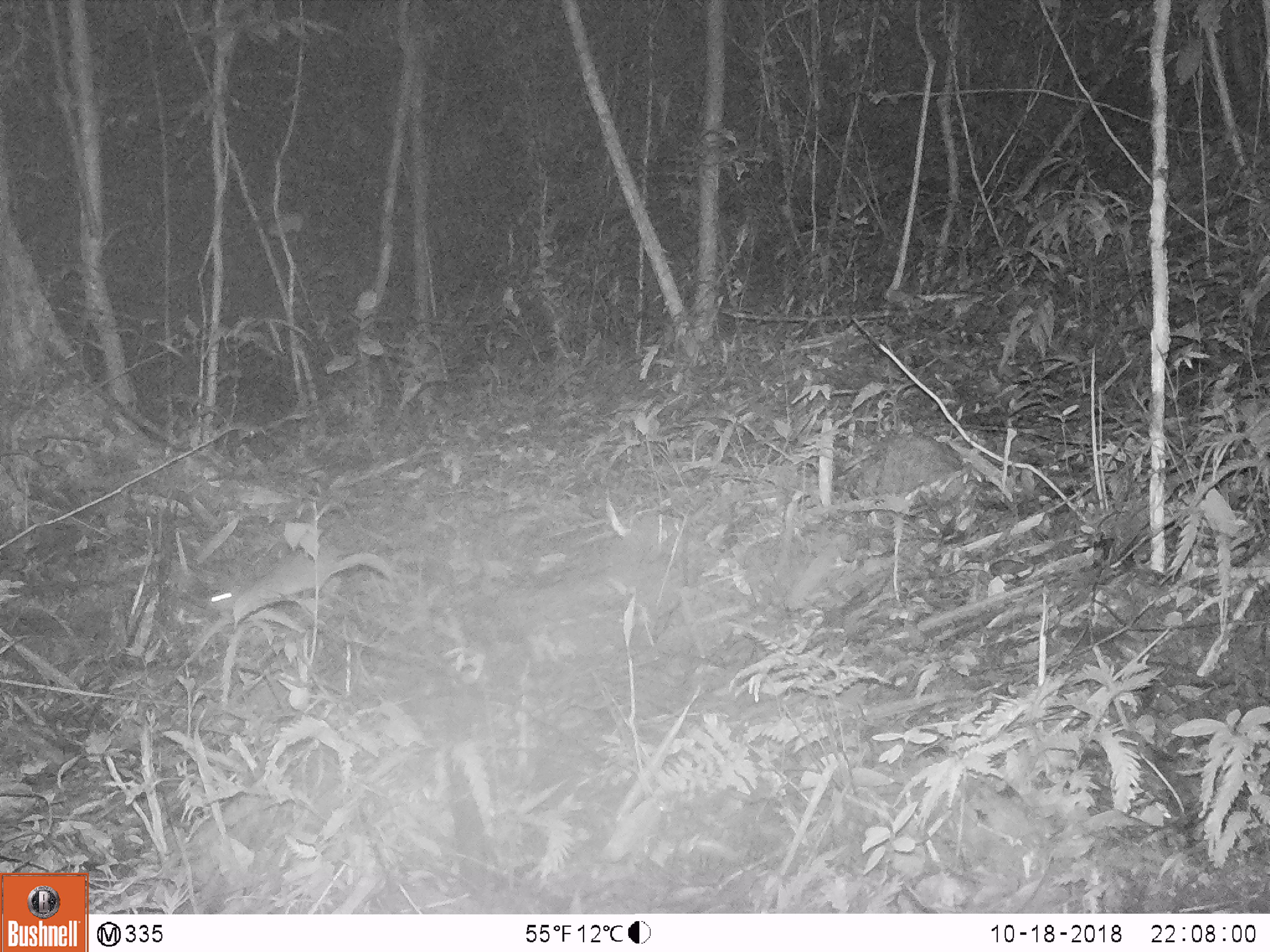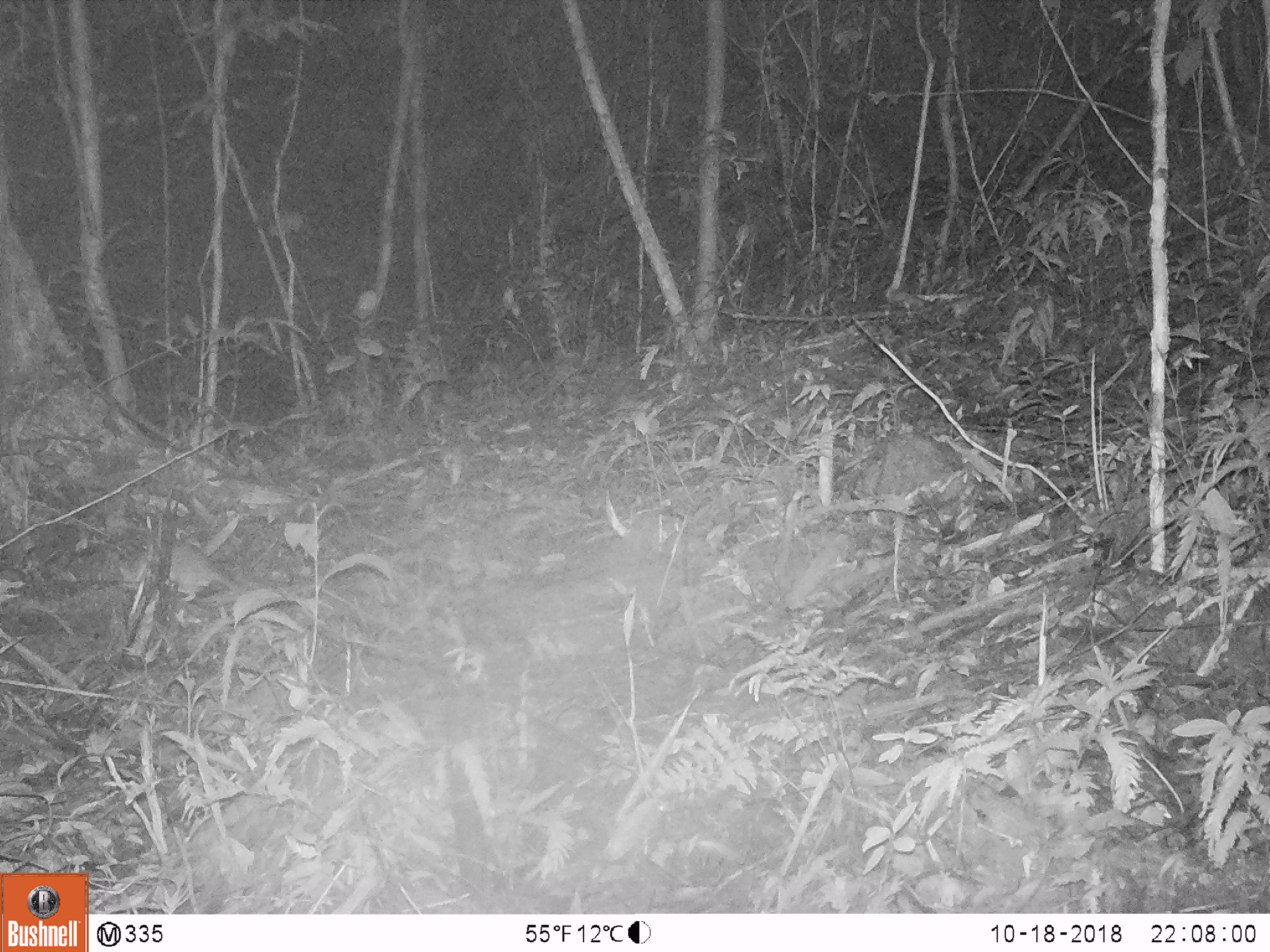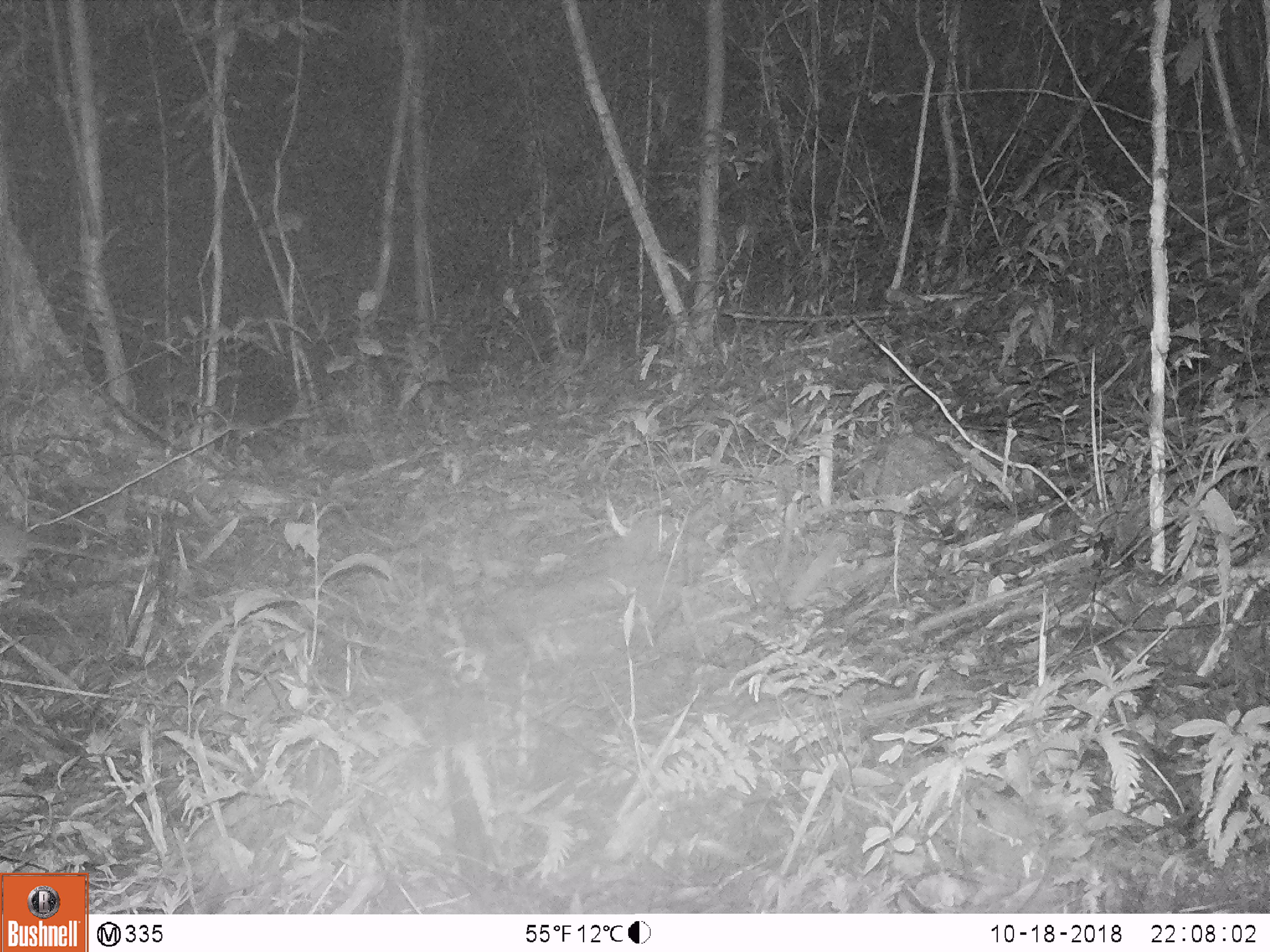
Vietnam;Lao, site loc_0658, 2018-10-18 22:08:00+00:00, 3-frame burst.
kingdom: Animalia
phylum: Chordata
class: Mammalia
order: Rodentia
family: Muridae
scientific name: Muridae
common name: old-world mice and rats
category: unidentified murid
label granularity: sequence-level